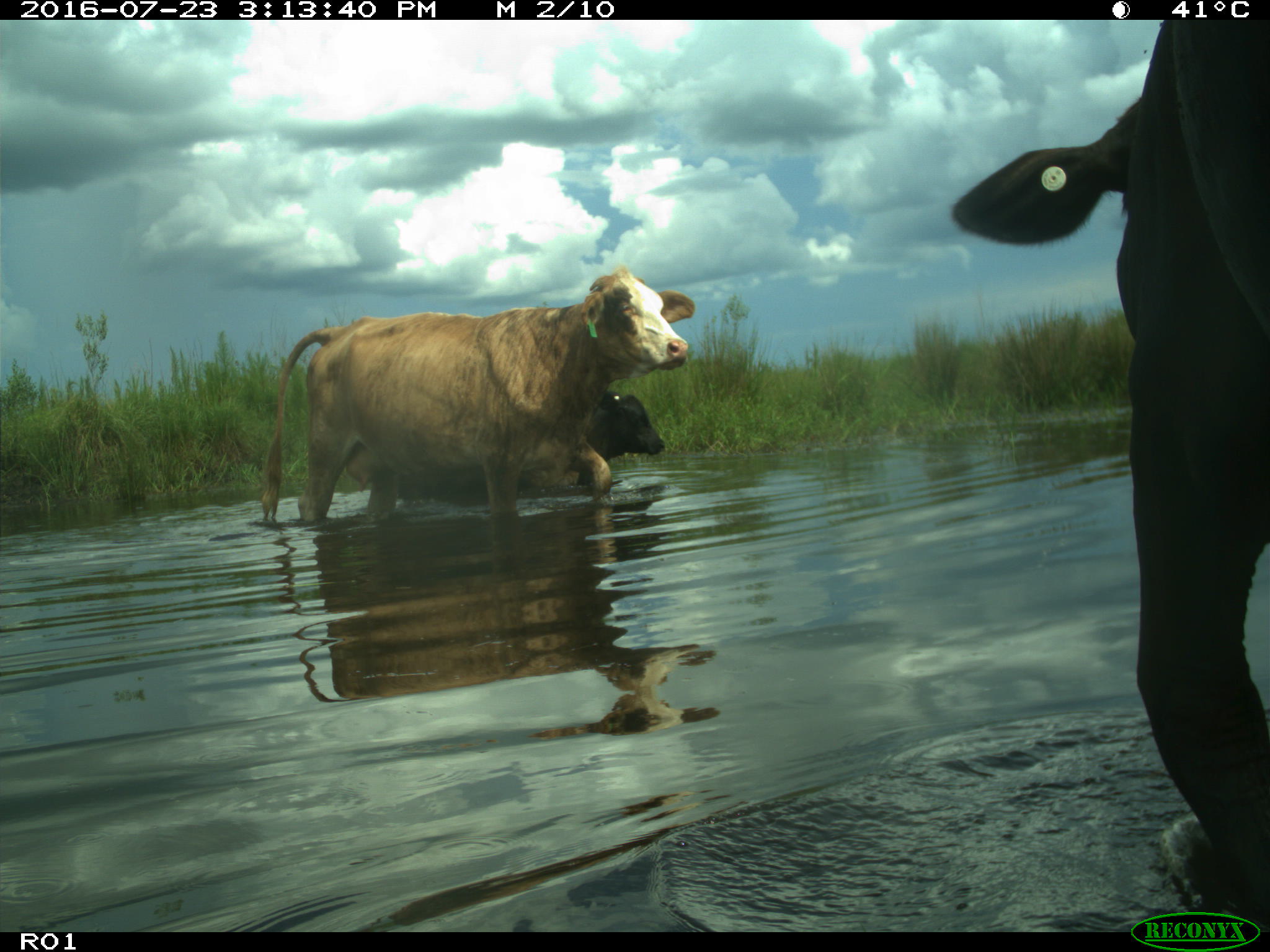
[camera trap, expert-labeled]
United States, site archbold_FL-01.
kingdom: Animalia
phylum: Chordata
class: Mammalia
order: Artiodactyla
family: Bovidae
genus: Bos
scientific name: Bos taurus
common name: domestic cow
Bos taurus (domestic cow).